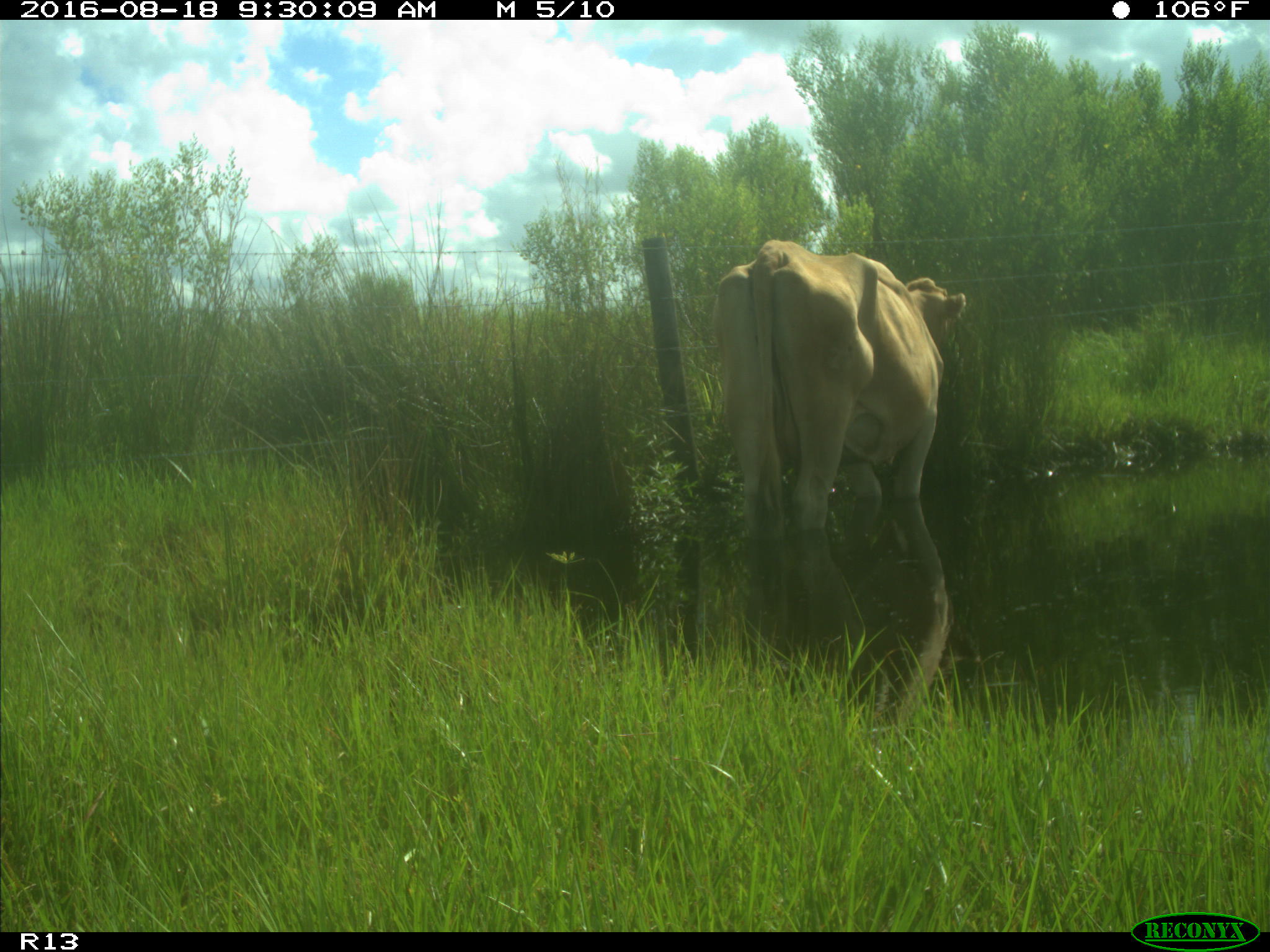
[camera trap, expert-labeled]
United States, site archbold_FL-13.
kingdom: Animalia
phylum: Chordata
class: Mammalia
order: Artiodactyla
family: Bovidae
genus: Bos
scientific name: Bos taurus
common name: domestic cow